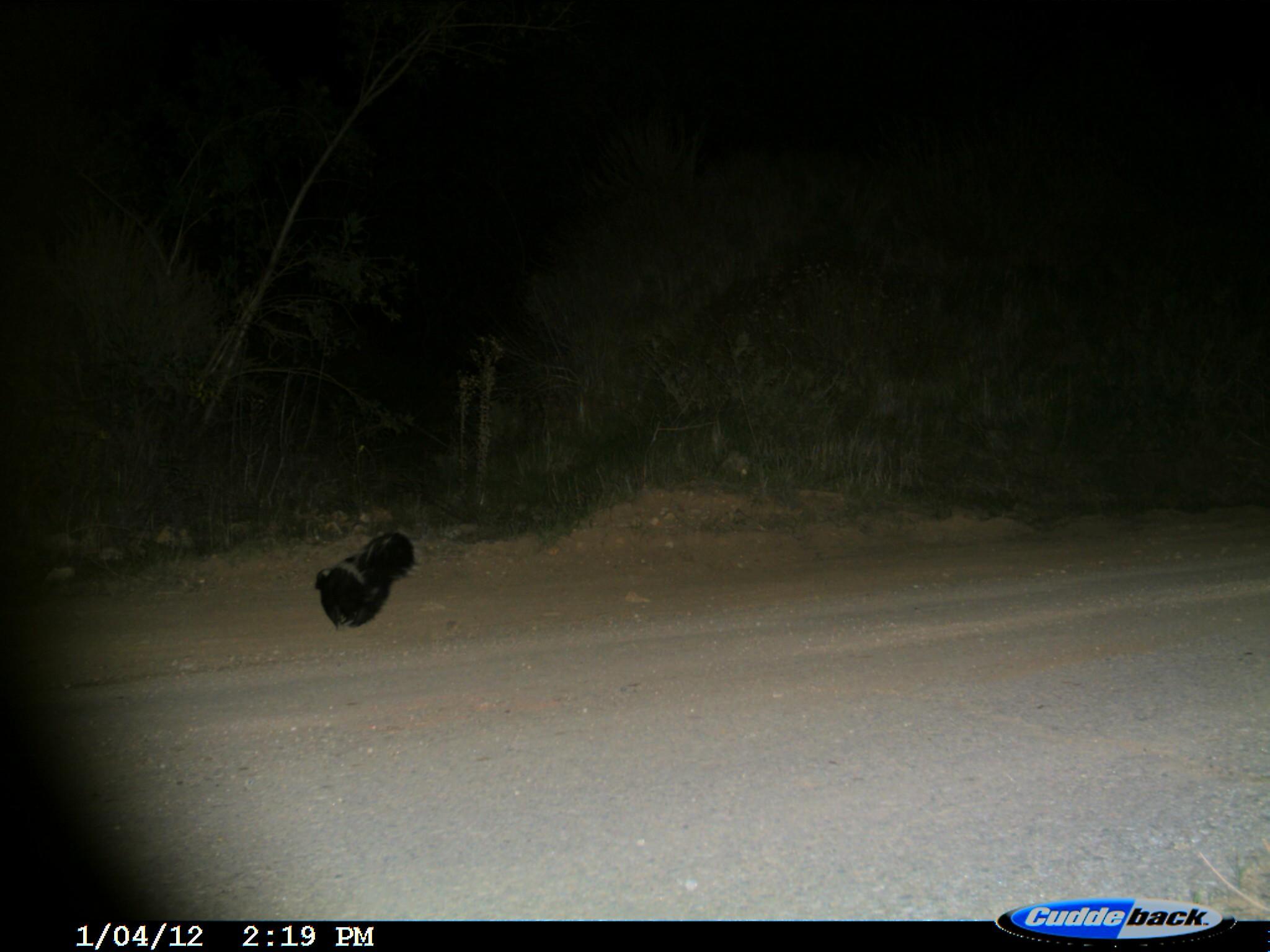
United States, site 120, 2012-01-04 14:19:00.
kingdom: Animalia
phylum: Chordata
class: Mammalia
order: Carnivora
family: Mephitidae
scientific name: Mephitidae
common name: skunk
Skunk (Mephitidae).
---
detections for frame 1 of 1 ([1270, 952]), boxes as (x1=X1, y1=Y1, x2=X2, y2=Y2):
skunk: (x1=301, y1=511, x2=445, y2=659)